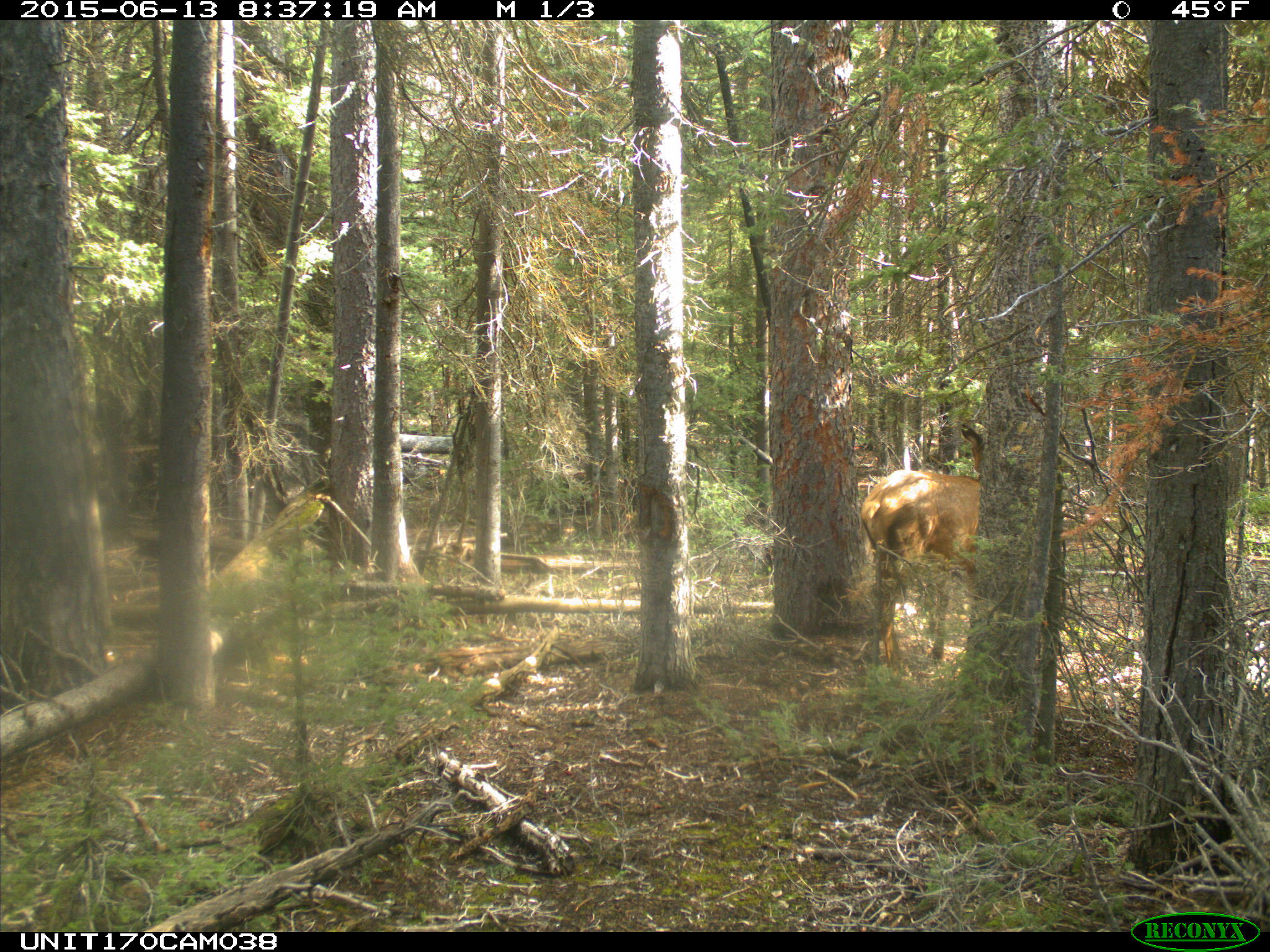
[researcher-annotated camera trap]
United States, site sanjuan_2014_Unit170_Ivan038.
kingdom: Animalia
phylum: Chordata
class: Mammalia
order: Artiodactyla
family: Cervidae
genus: Cervus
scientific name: Cervus elaphus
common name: red deer